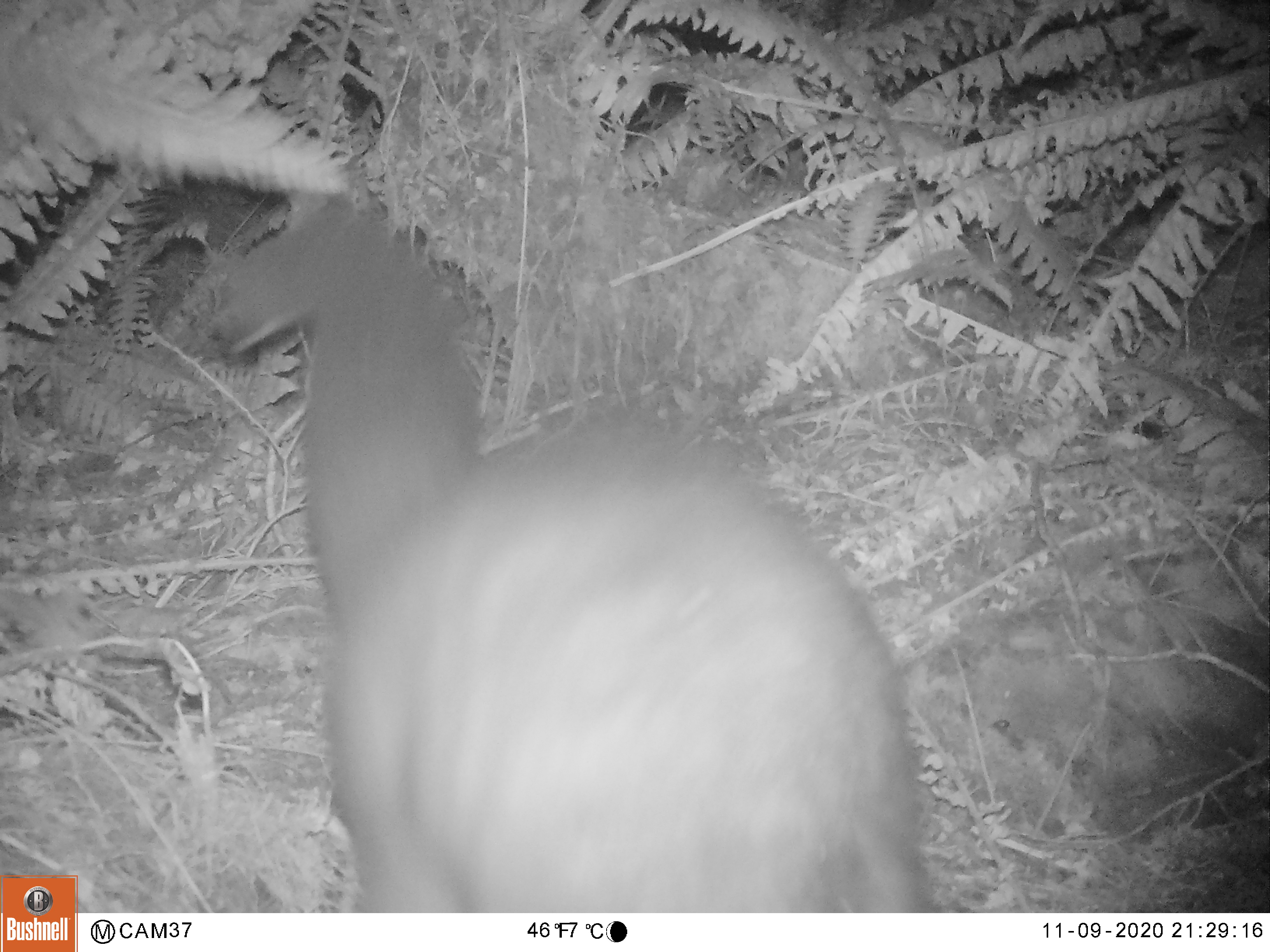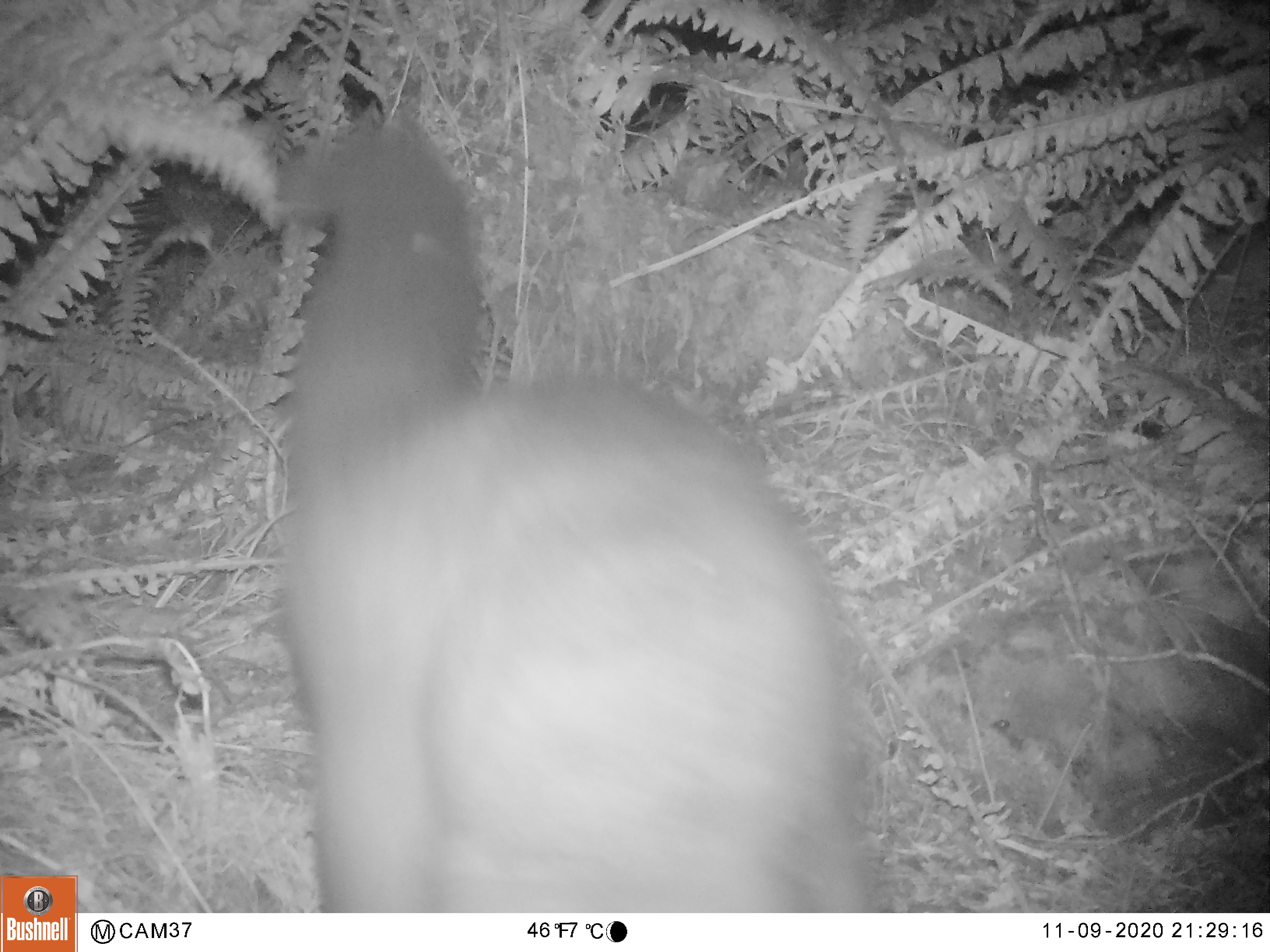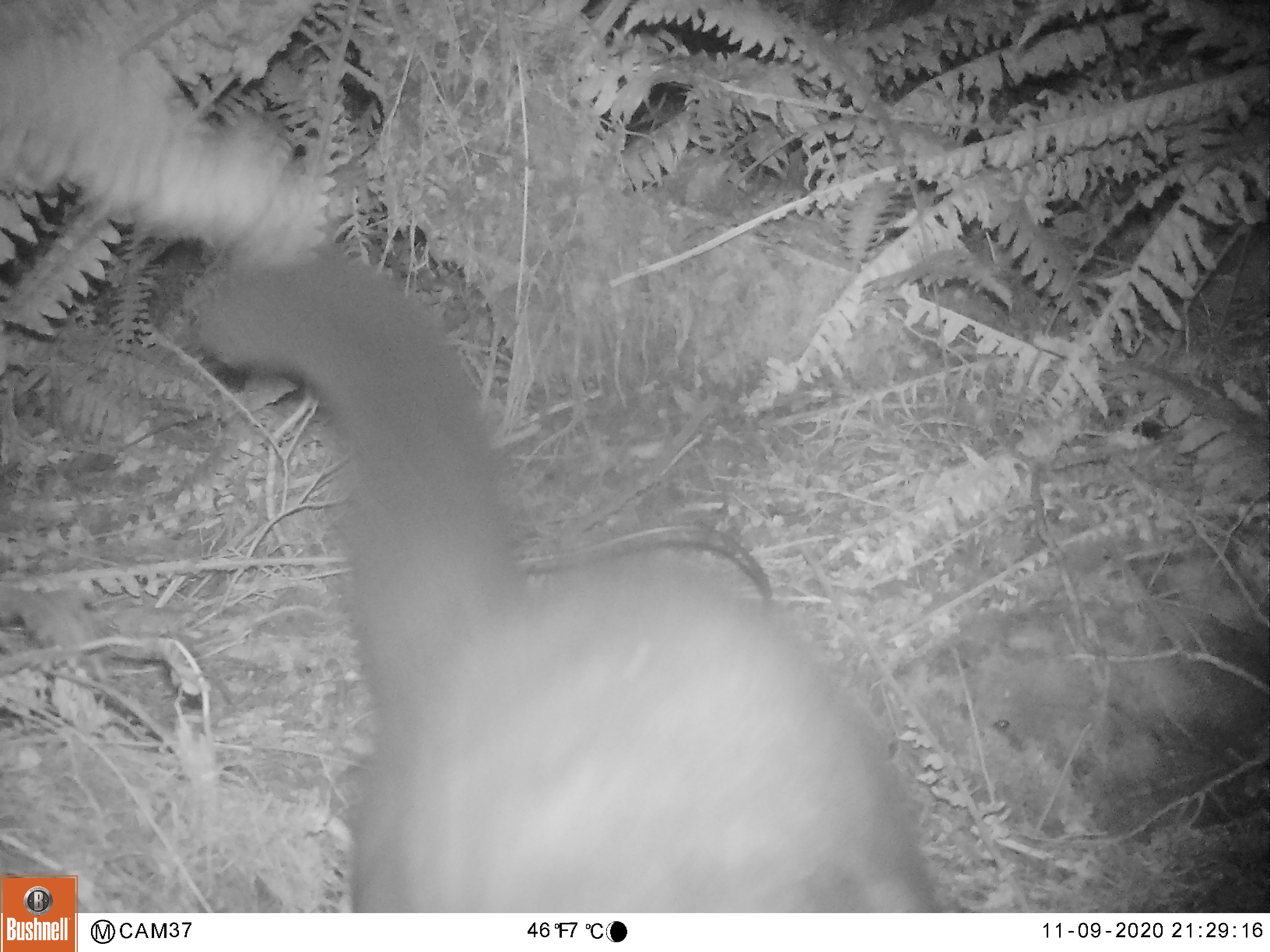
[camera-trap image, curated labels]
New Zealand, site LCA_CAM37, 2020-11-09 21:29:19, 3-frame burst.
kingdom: Animalia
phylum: Chordata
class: Mammalia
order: Diprotodontia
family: Phalangeridae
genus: Trichosurus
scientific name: Trichosurus vulpecula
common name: common brushtail possum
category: possum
Possum (common brushtail possum) (Trichosurus vulpecula).